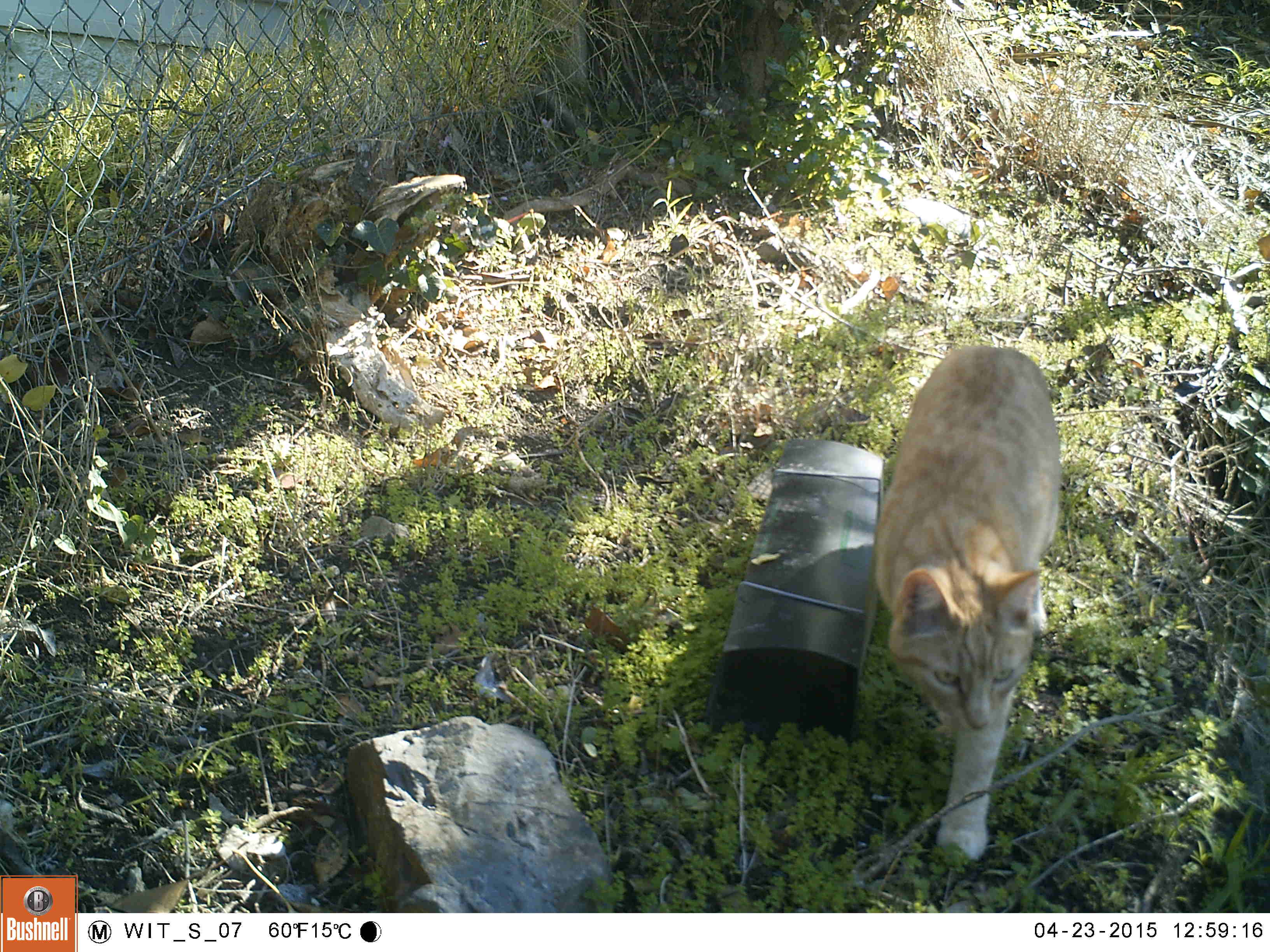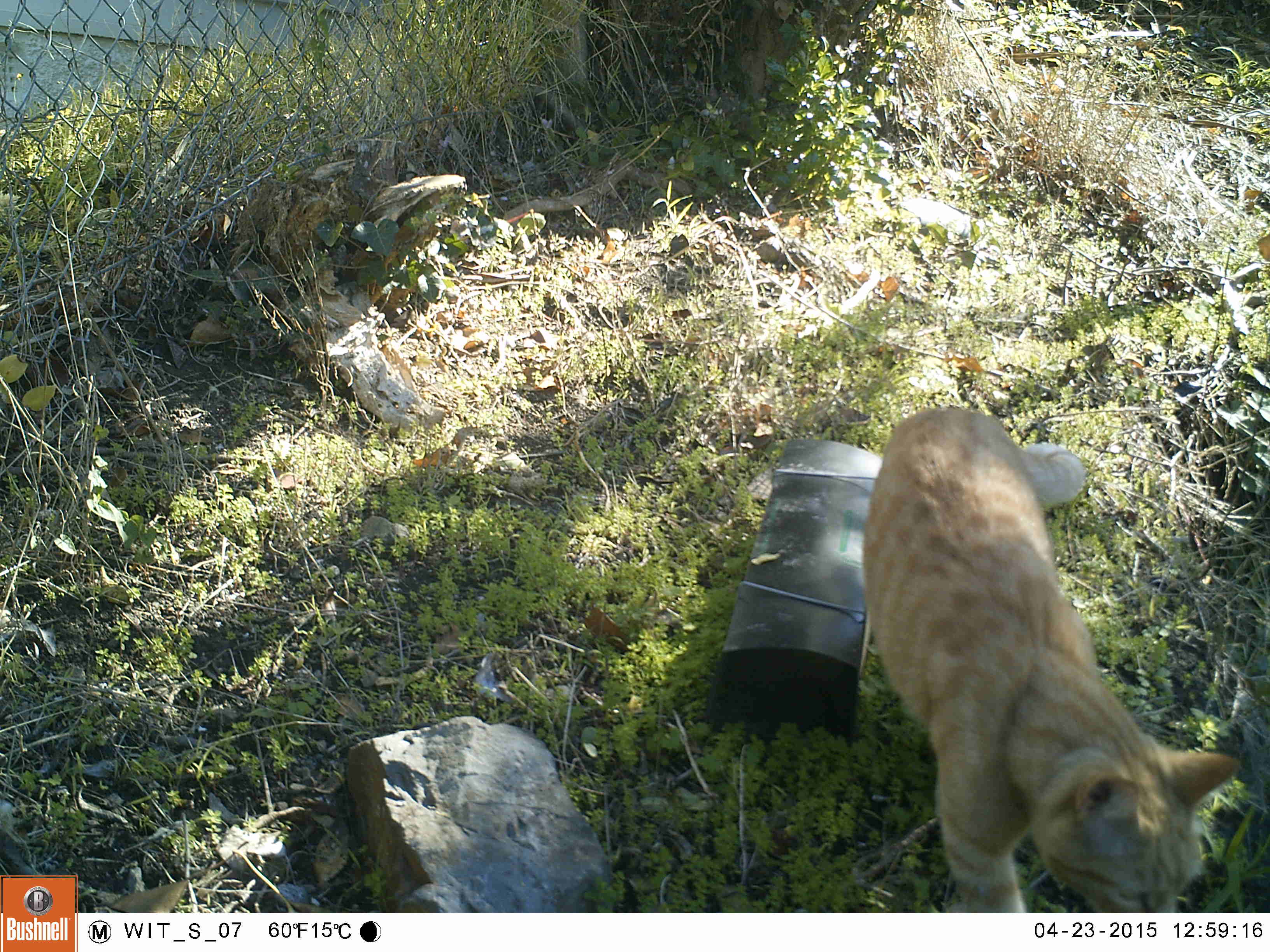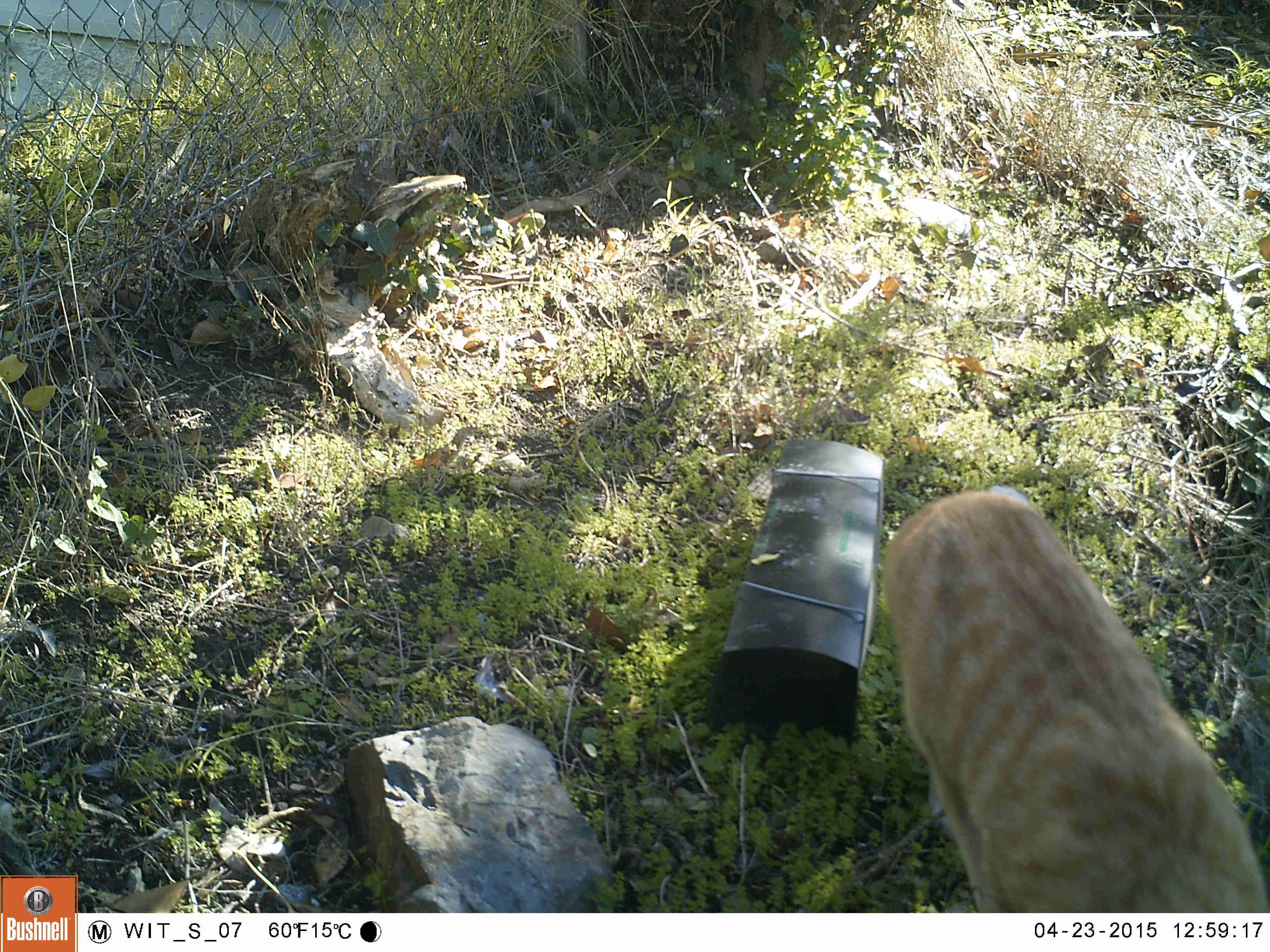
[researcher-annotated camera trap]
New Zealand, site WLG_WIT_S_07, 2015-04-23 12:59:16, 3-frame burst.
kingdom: Animalia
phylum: Chordata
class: Mammalia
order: Carnivora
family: Felidae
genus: Felis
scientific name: Felis catus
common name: domestic cat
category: cat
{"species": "cat (domestic cat) (Felis catus)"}